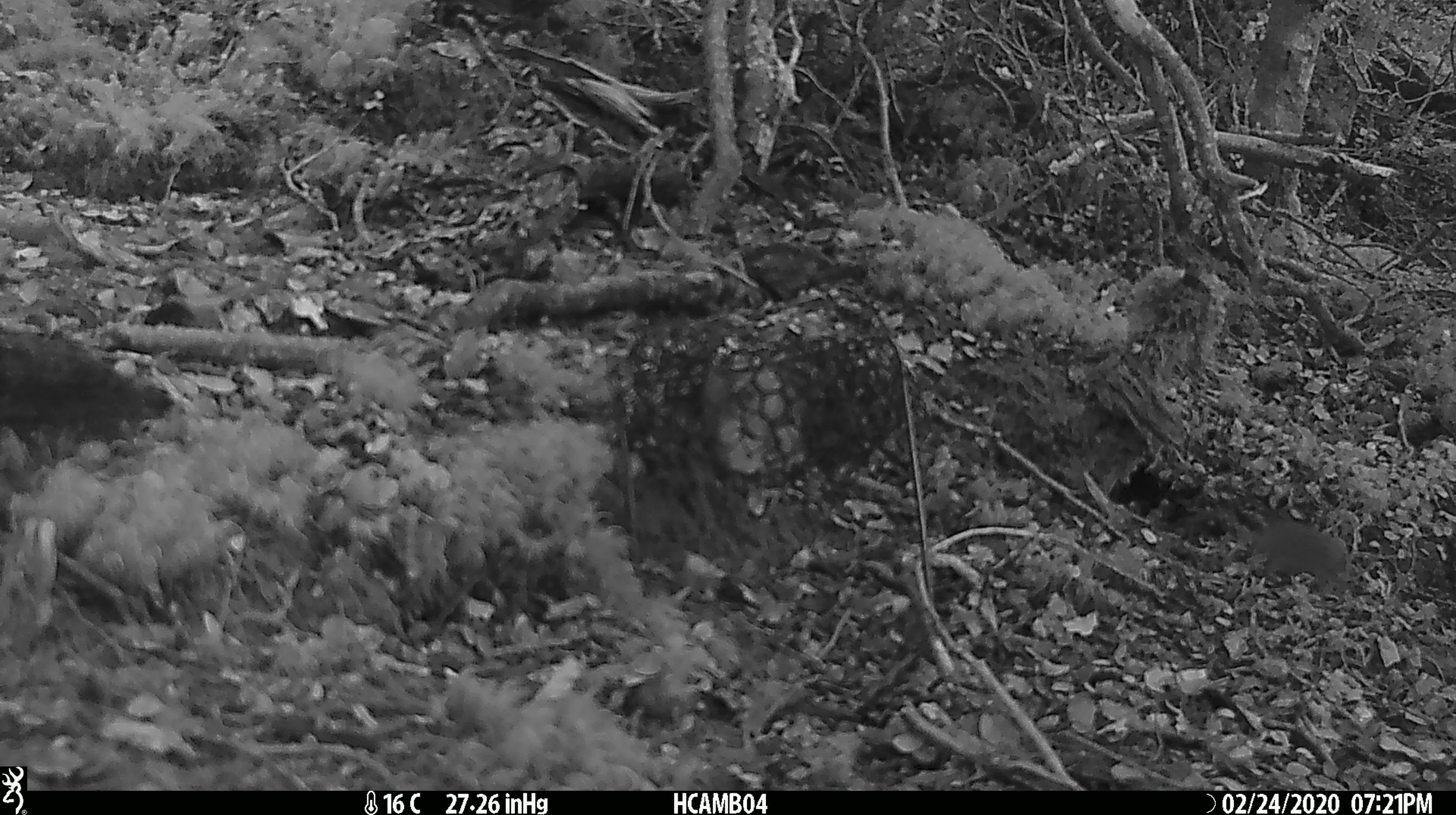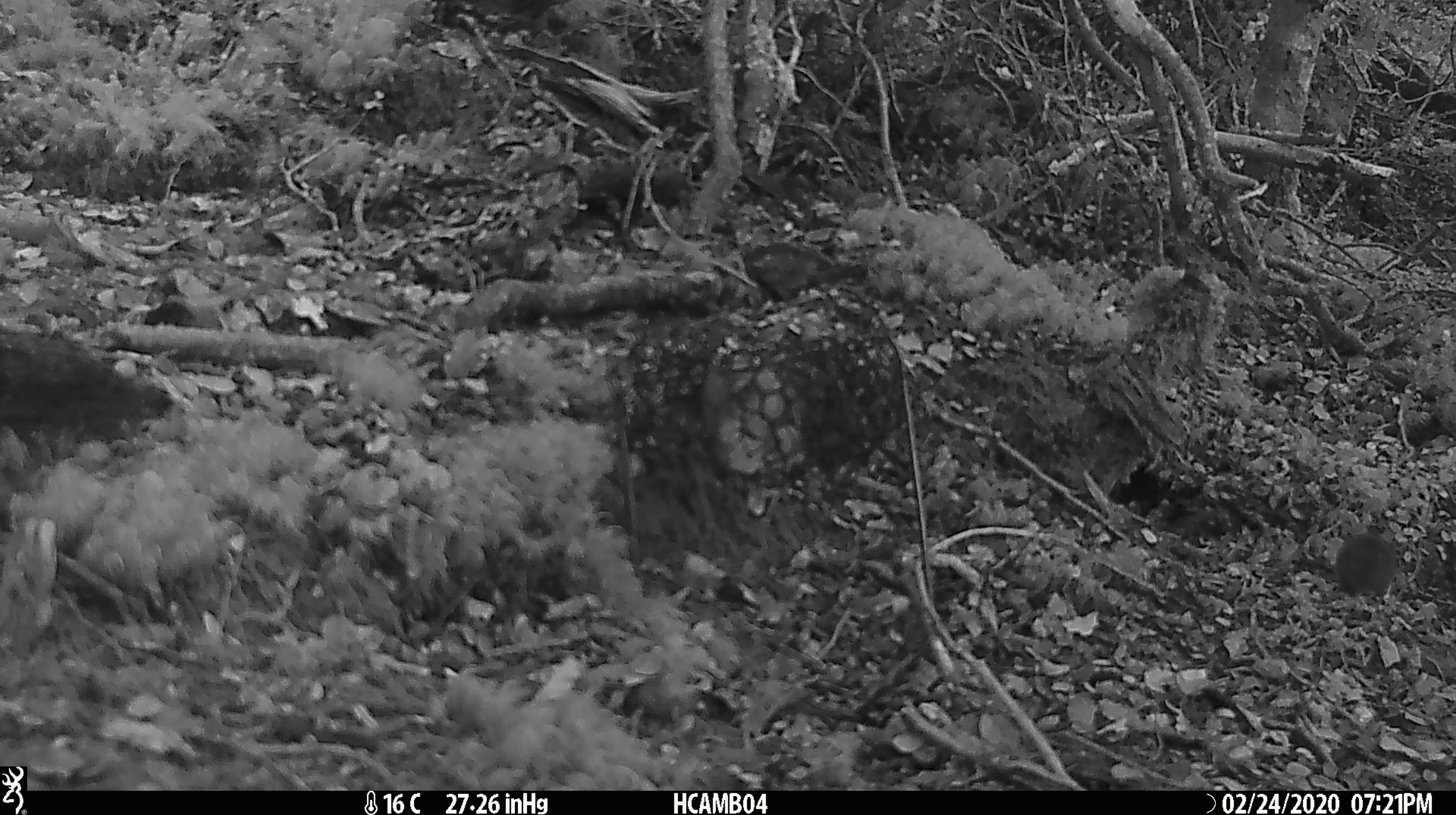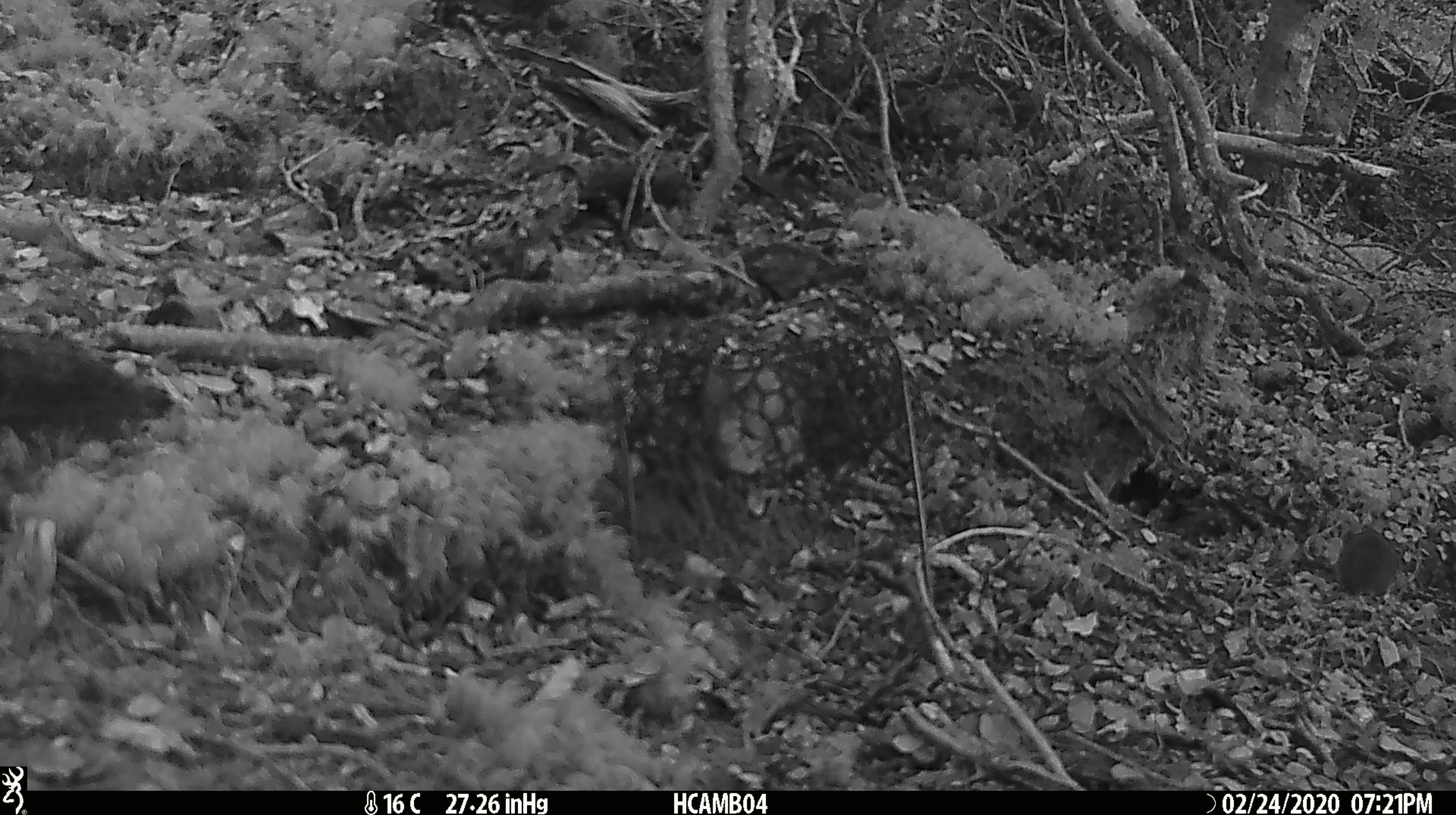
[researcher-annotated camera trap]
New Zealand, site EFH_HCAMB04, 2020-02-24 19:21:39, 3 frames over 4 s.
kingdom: Animalia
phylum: Chordata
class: Mammalia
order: Rodentia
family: Muridae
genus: Mus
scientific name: Mus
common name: mouse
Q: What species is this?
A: Mouse (Mus).